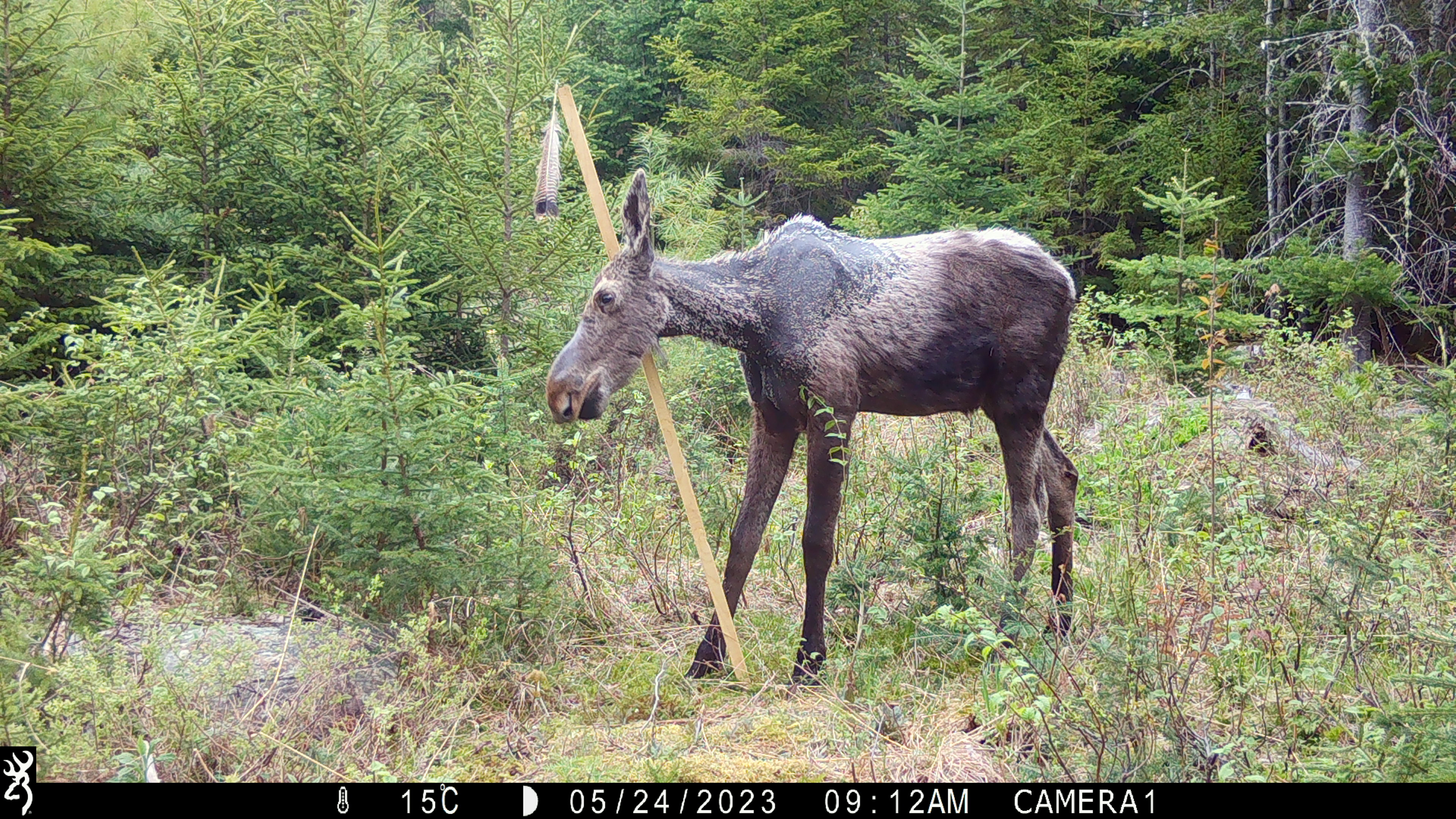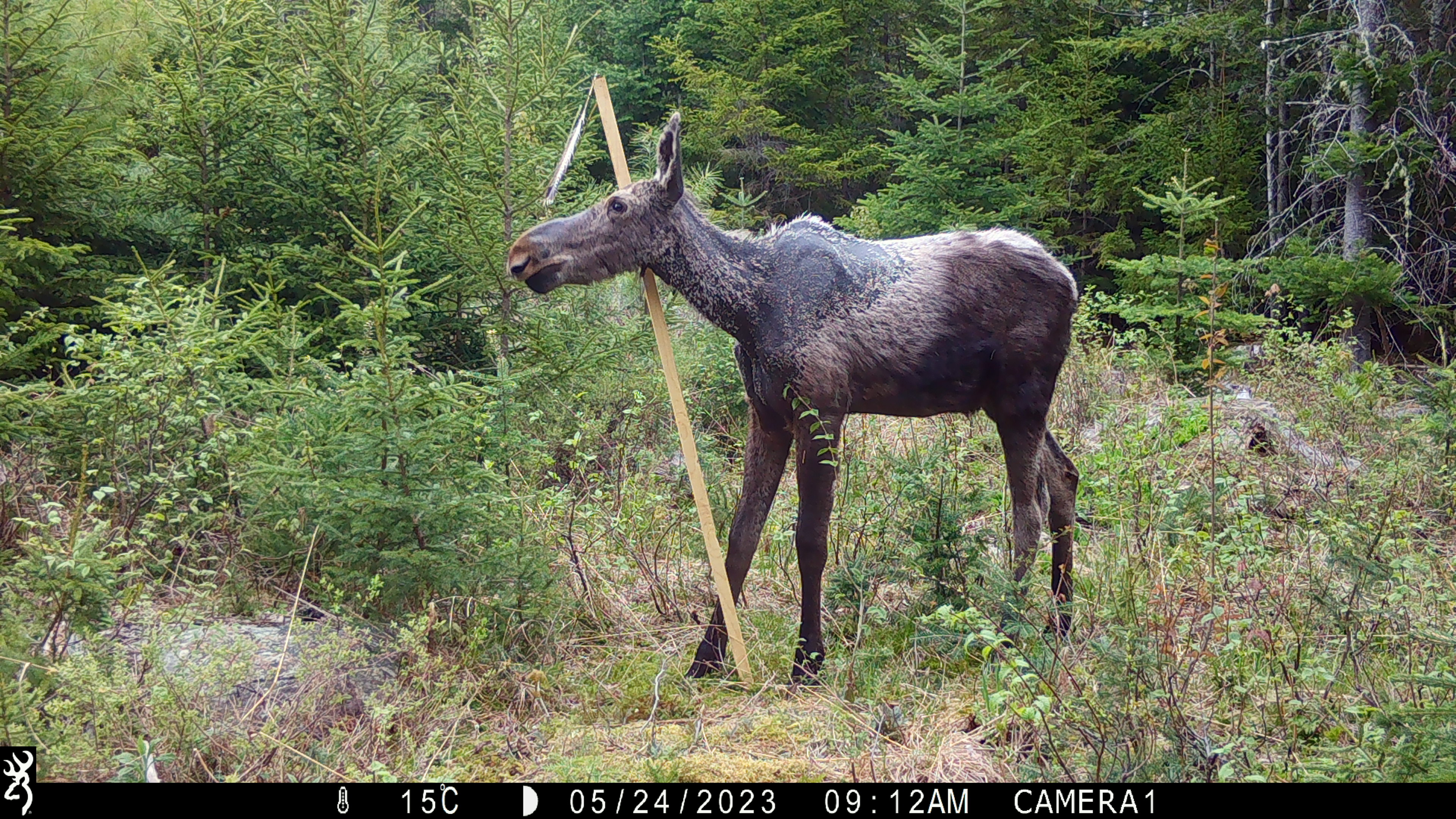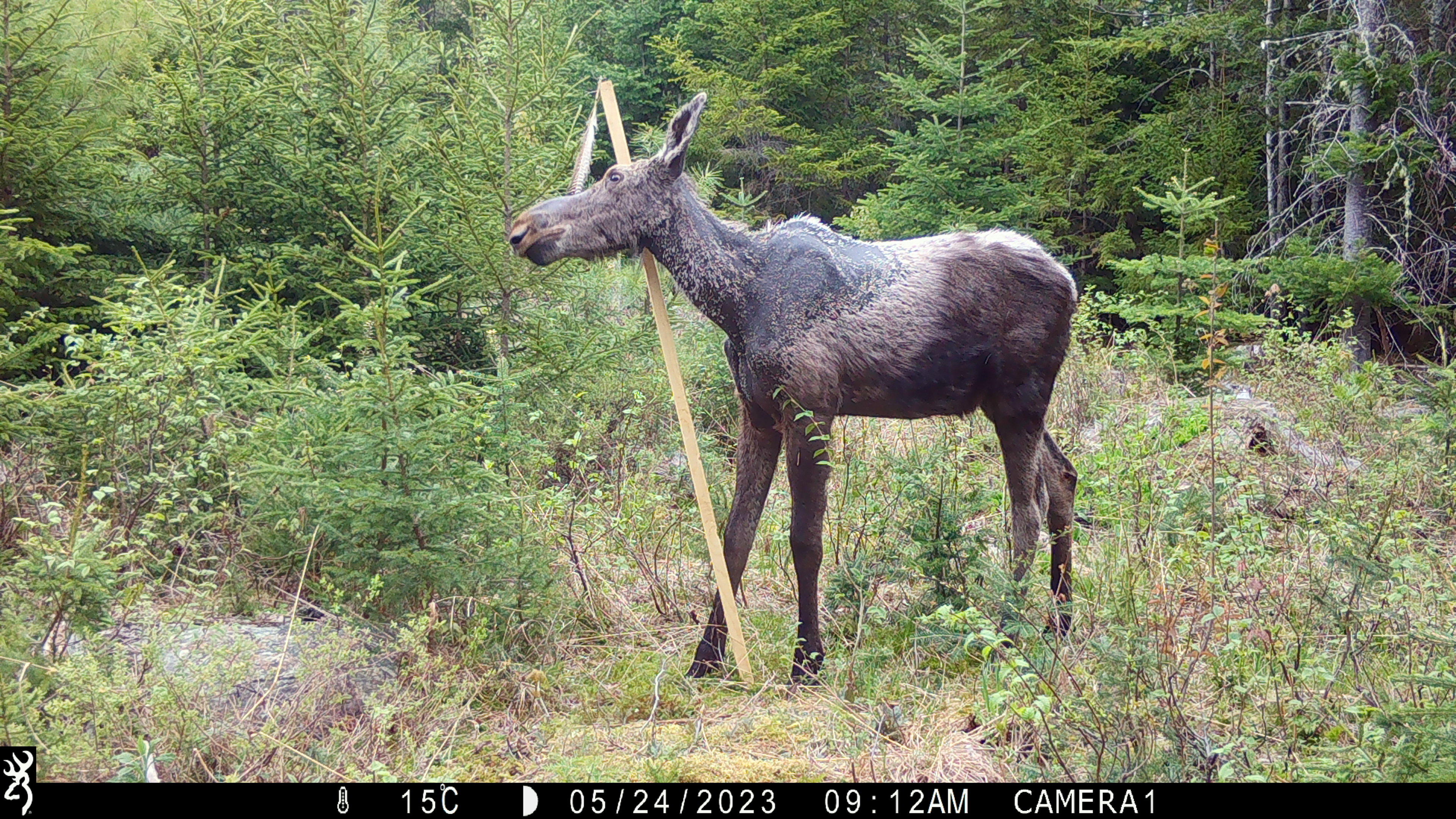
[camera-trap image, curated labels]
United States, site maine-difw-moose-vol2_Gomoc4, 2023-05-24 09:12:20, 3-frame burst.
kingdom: Animalia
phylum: Chordata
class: Mammalia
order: Artiodactyla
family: Cervidae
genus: Alces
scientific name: Alces alces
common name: moose